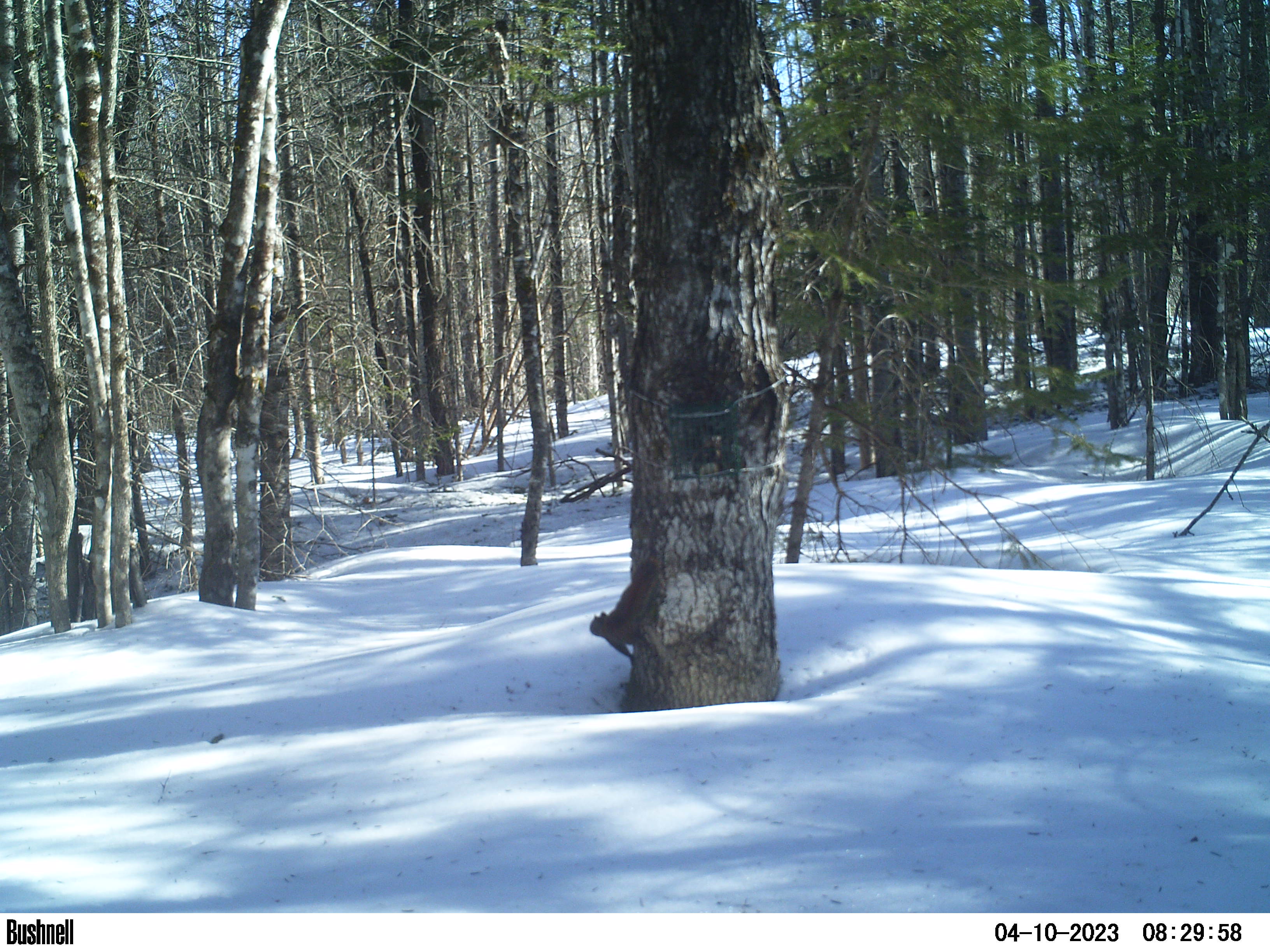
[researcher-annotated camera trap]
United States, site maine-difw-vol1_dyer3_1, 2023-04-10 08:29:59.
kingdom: Animalia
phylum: Chordata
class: Mammalia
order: Rodentia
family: Sciuridae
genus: Tamiasciurus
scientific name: Tamiasciurus hudsonicus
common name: red squirrel